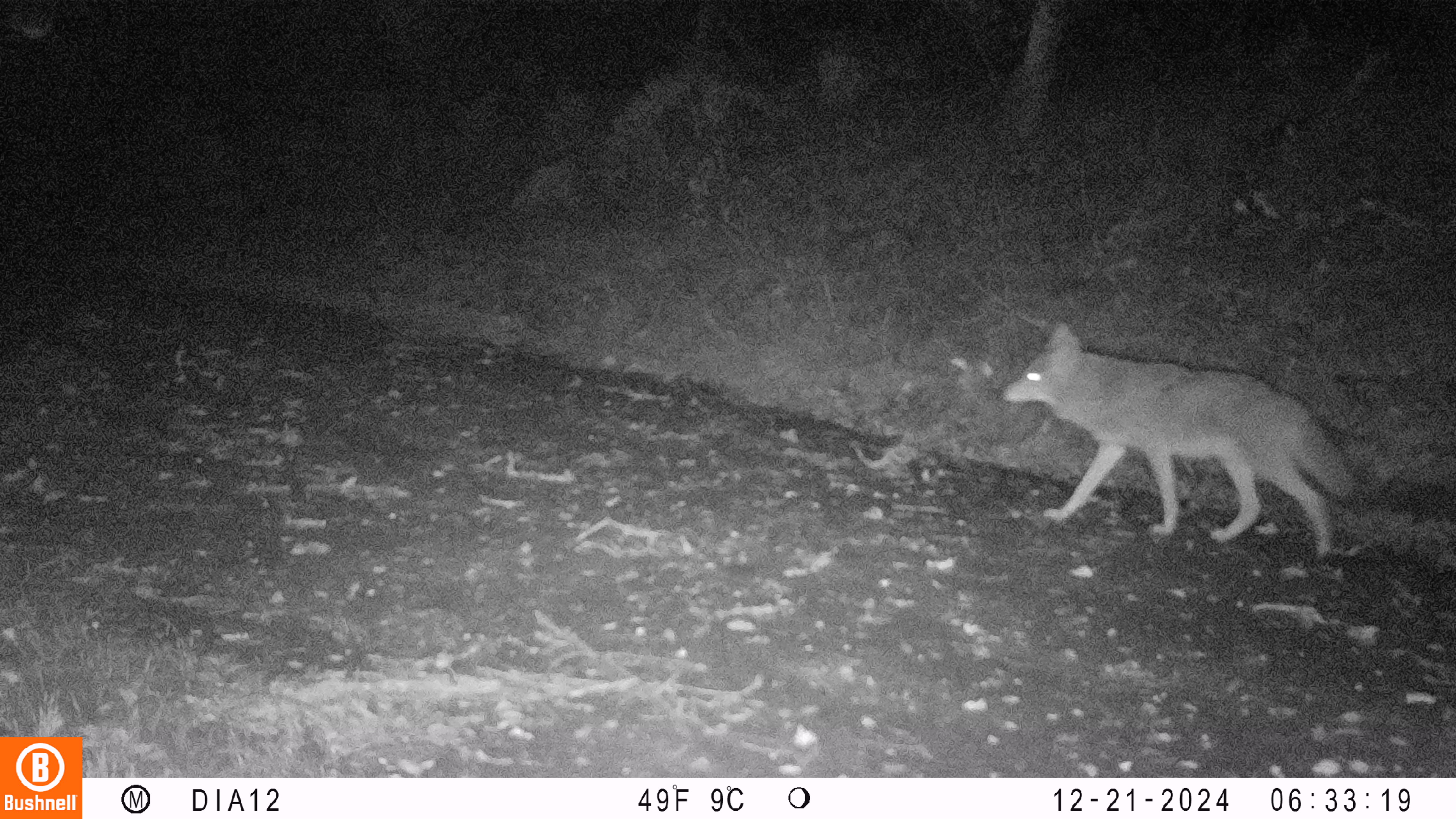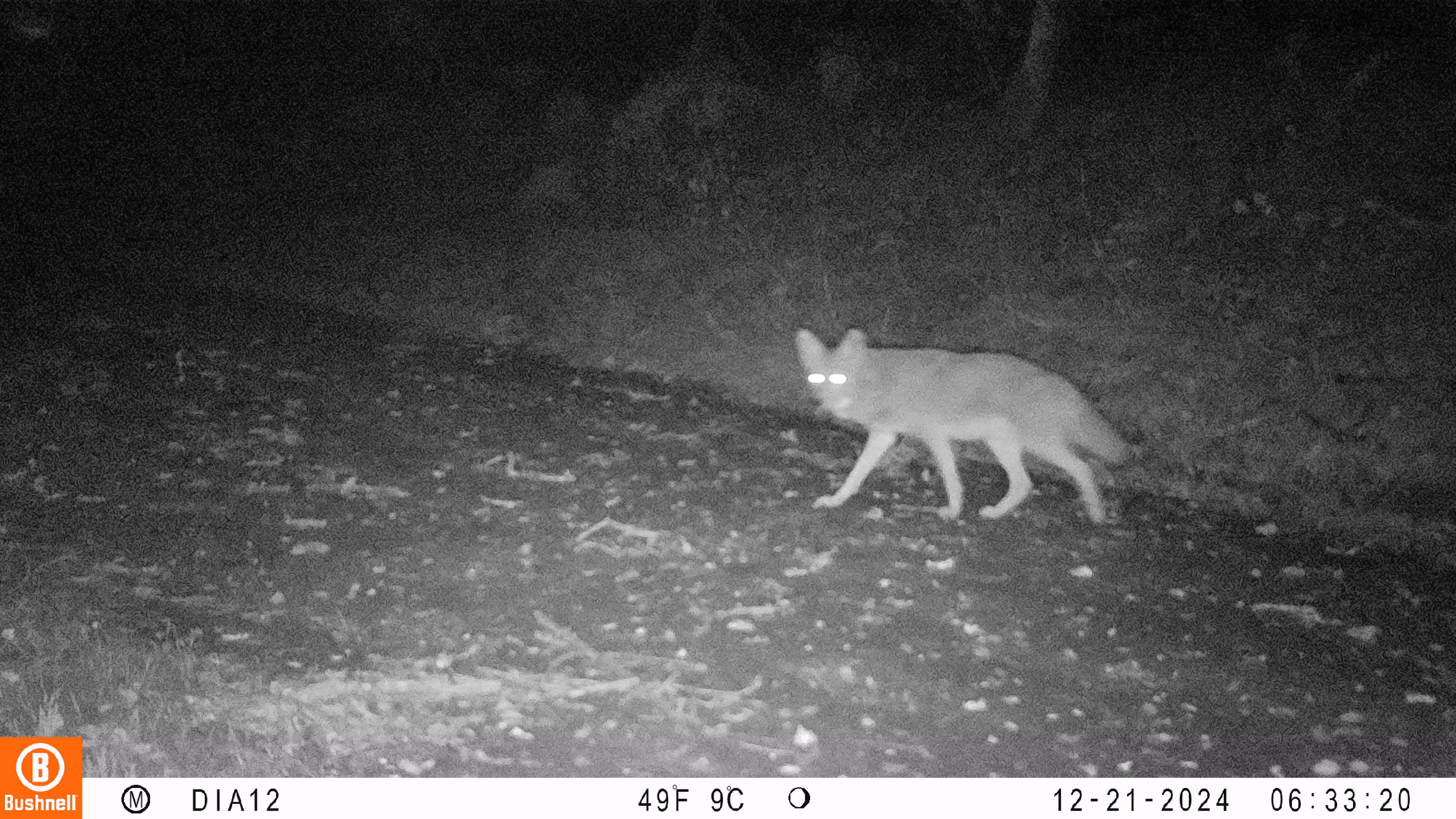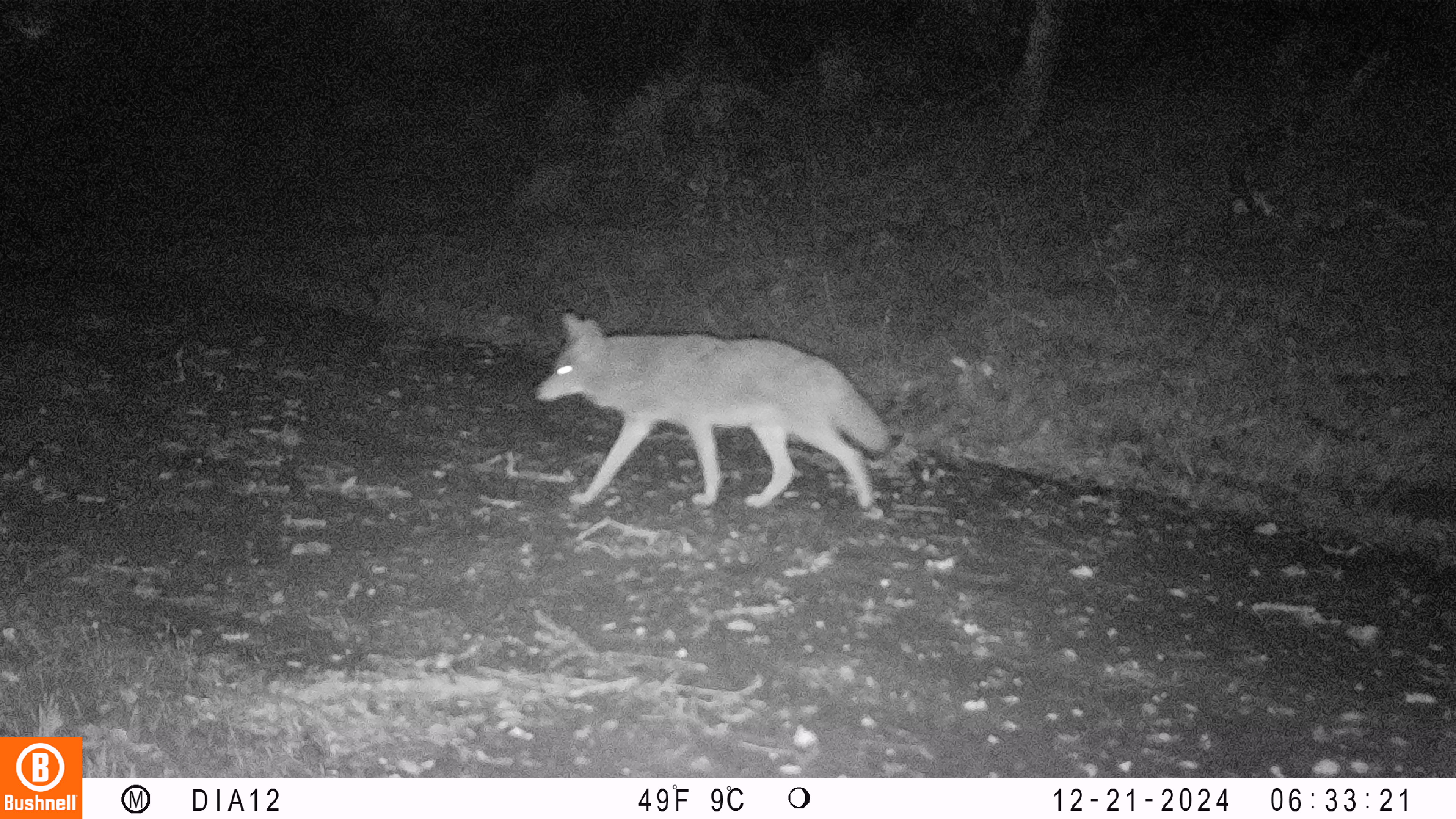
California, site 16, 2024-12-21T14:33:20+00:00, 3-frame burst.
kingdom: Animalia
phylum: Chordata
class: Mammalia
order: Carnivora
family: Canidae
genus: Canis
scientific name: Canis latrans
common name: coyote